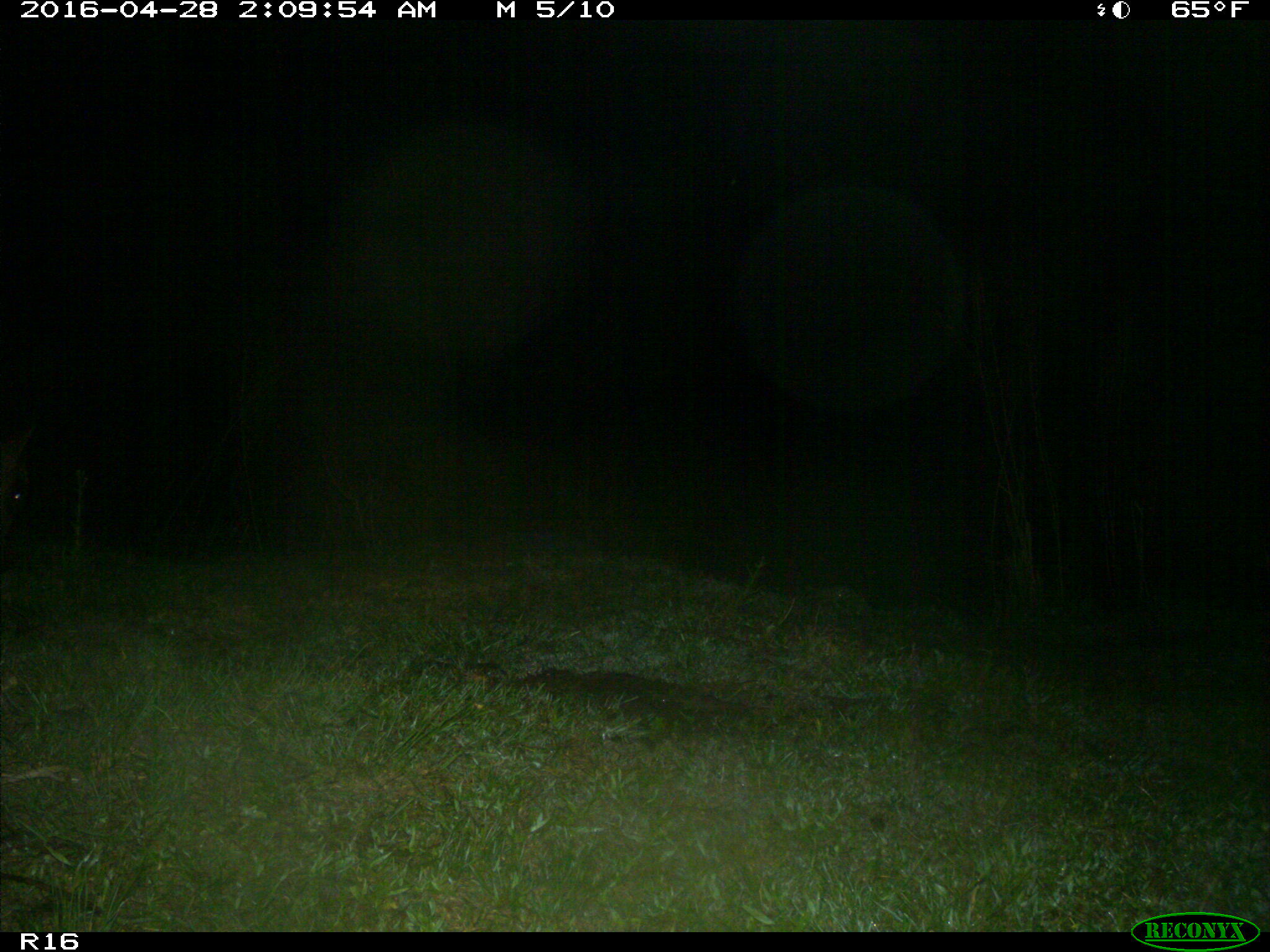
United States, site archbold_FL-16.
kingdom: Animalia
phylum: Chordata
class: Mammalia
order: Artiodactyla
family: Bovidae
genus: Bos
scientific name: Bos taurus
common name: domestic cow